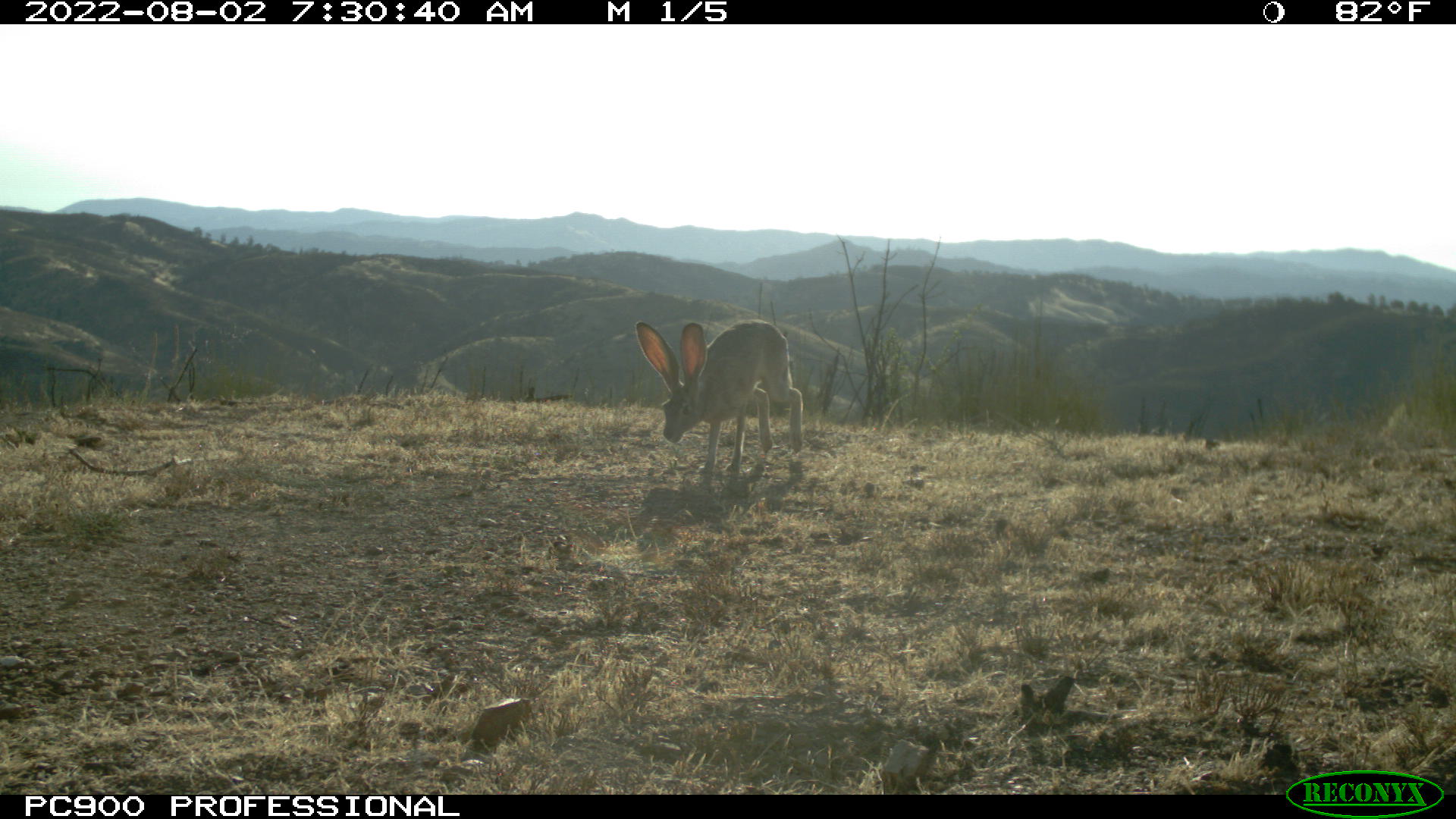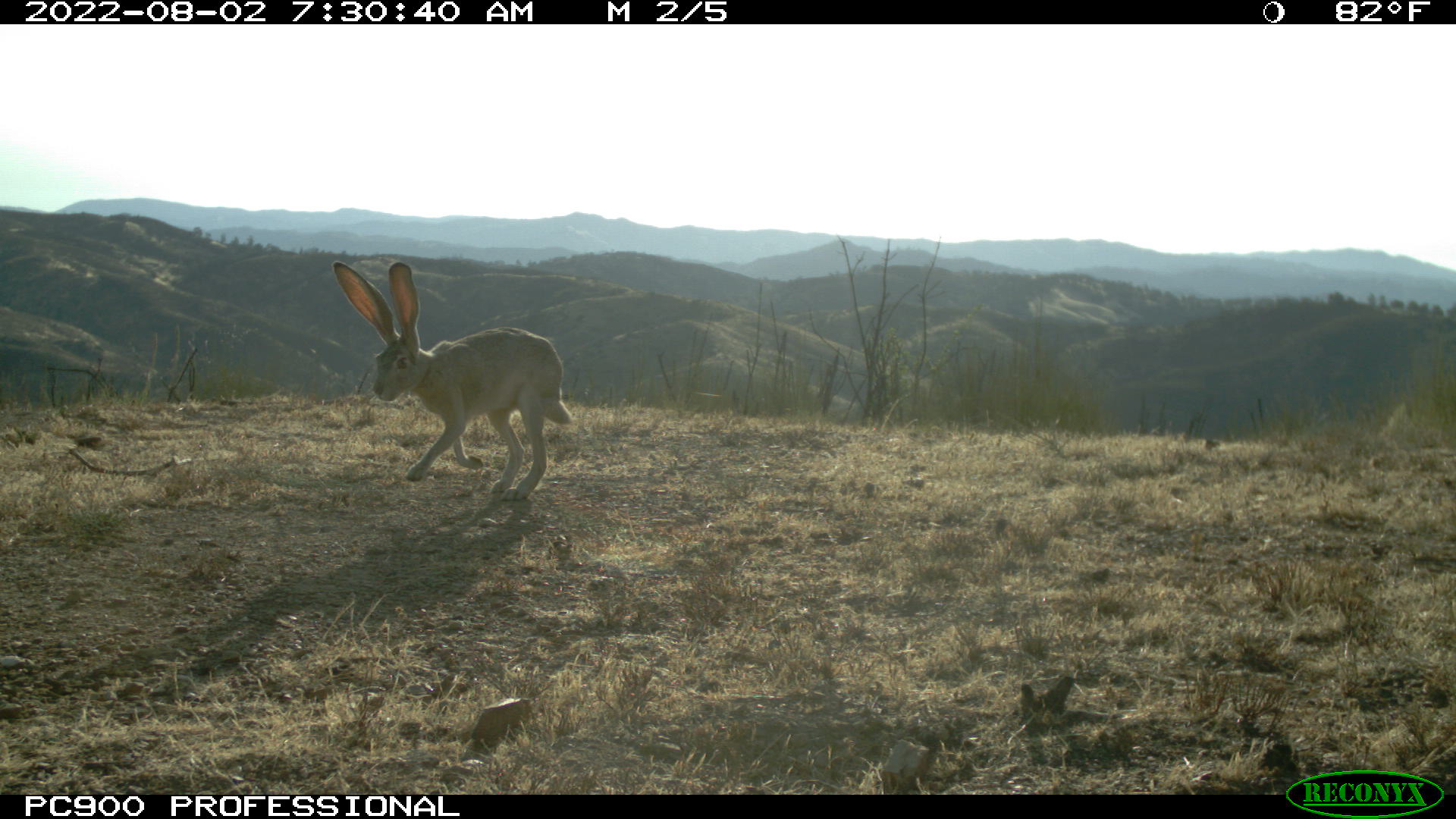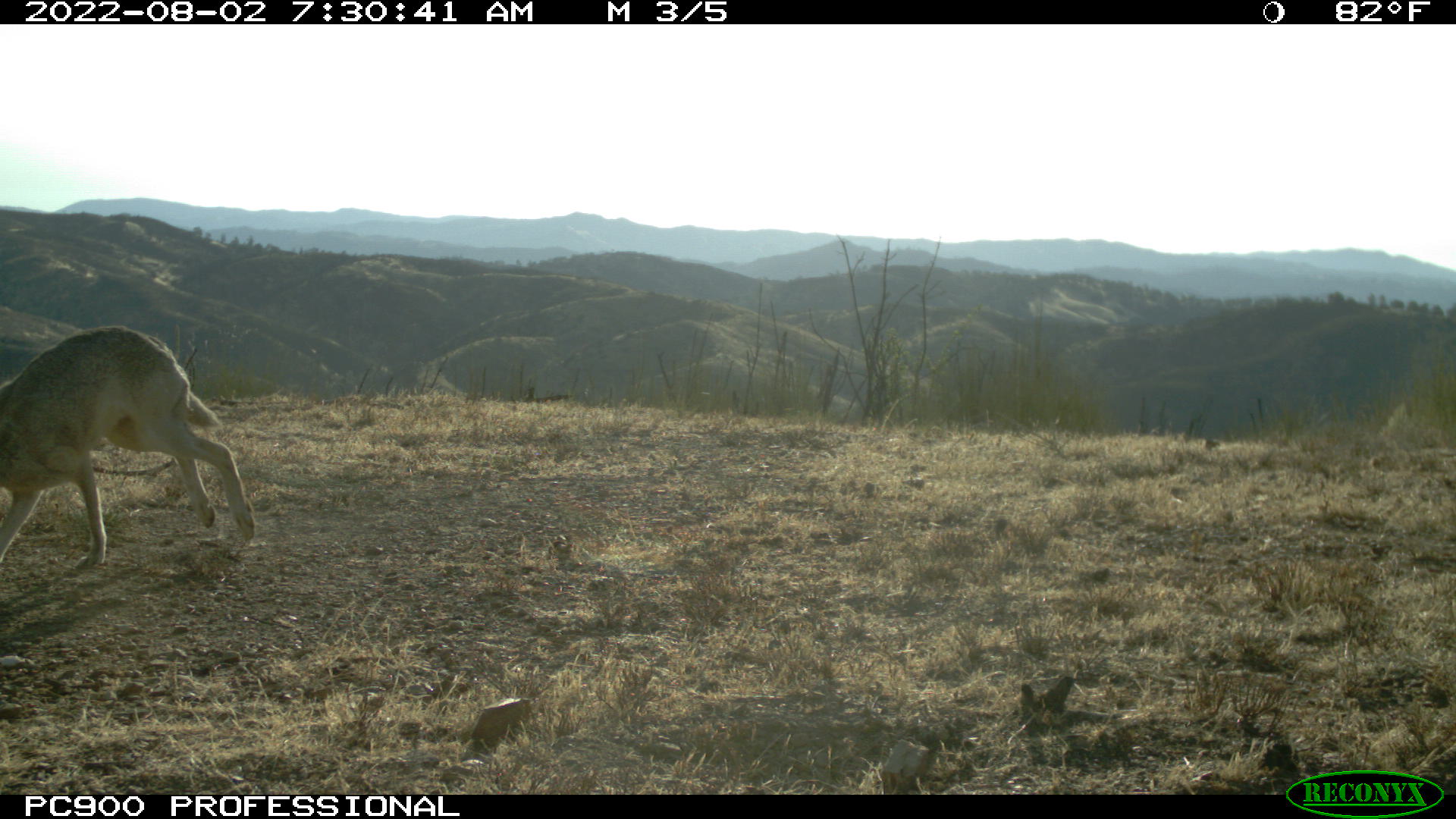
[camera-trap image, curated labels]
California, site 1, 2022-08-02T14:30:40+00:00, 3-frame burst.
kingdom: Animalia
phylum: Chordata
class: Mammalia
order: Lagomorpha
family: Leporidae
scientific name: Leporidae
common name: rabbit